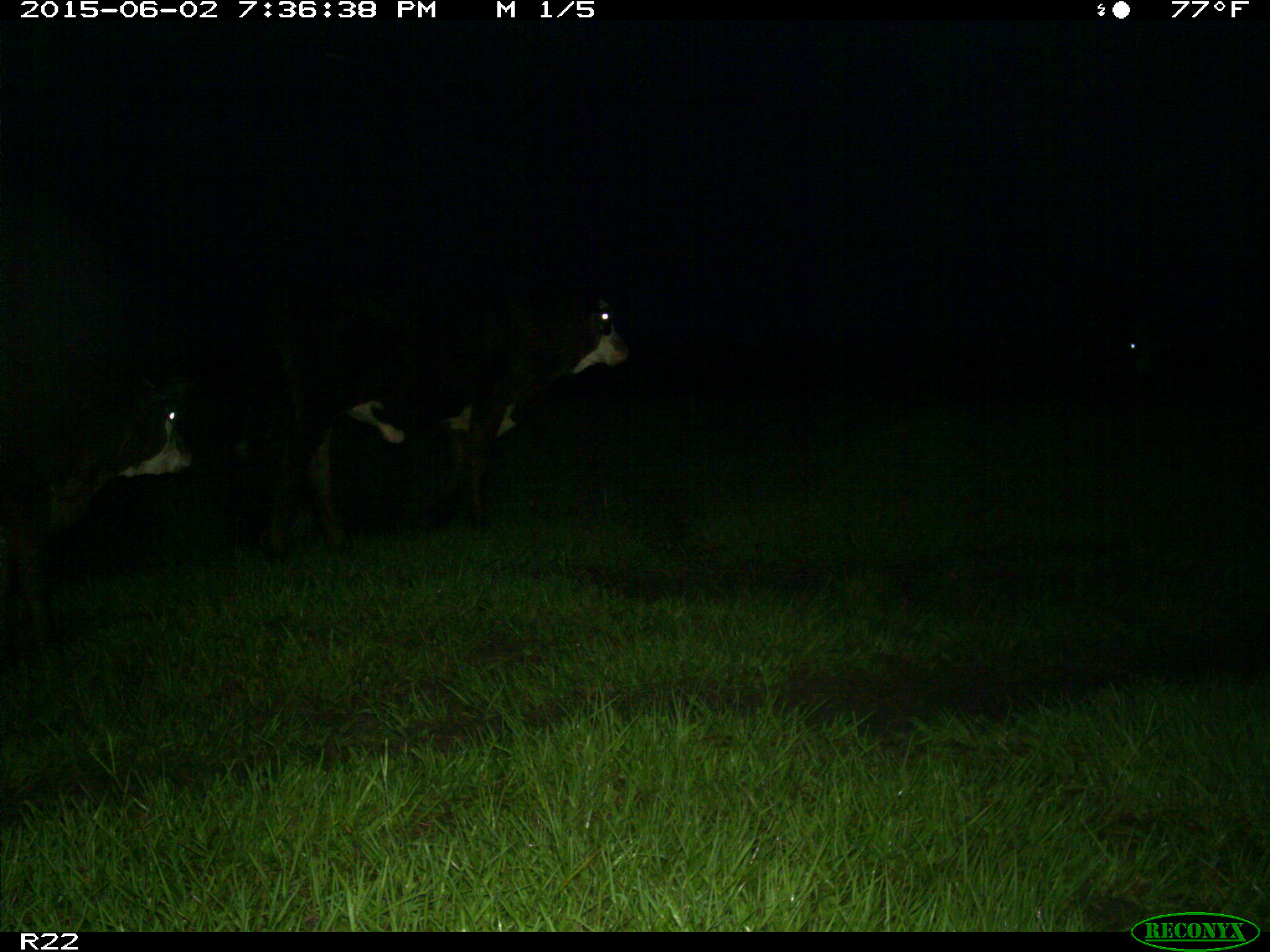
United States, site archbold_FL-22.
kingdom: Animalia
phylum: Chordata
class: Mammalia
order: Artiodactyla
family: Suidae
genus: Sus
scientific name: Sus scrofa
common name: wild boar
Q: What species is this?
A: Sus scrofa (wild boar).